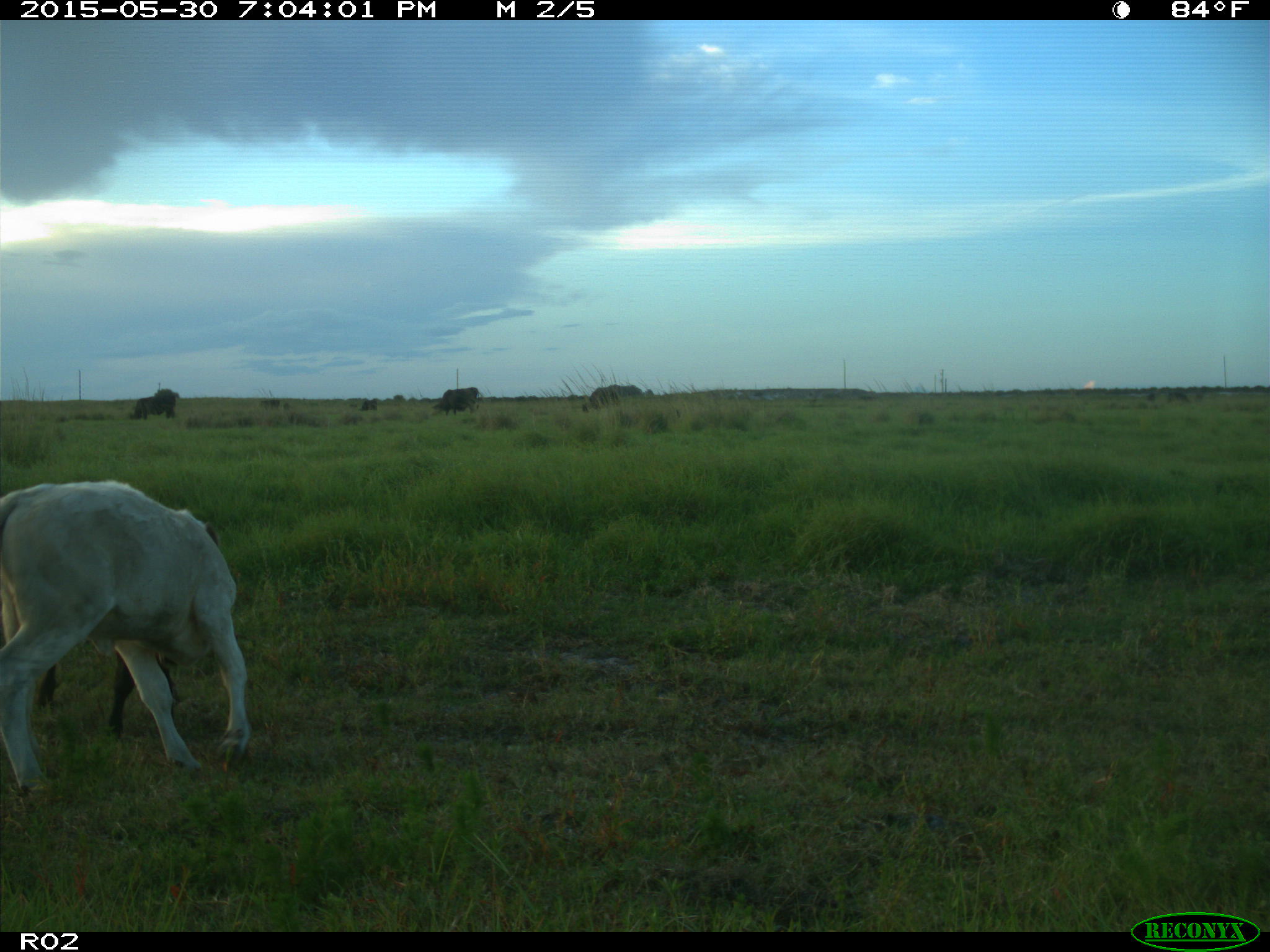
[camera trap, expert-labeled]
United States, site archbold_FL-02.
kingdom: Animalia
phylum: Chordata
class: Mammalia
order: Artiodactyla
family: Bovidae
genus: Bos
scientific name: Bos taurus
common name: domestic cow